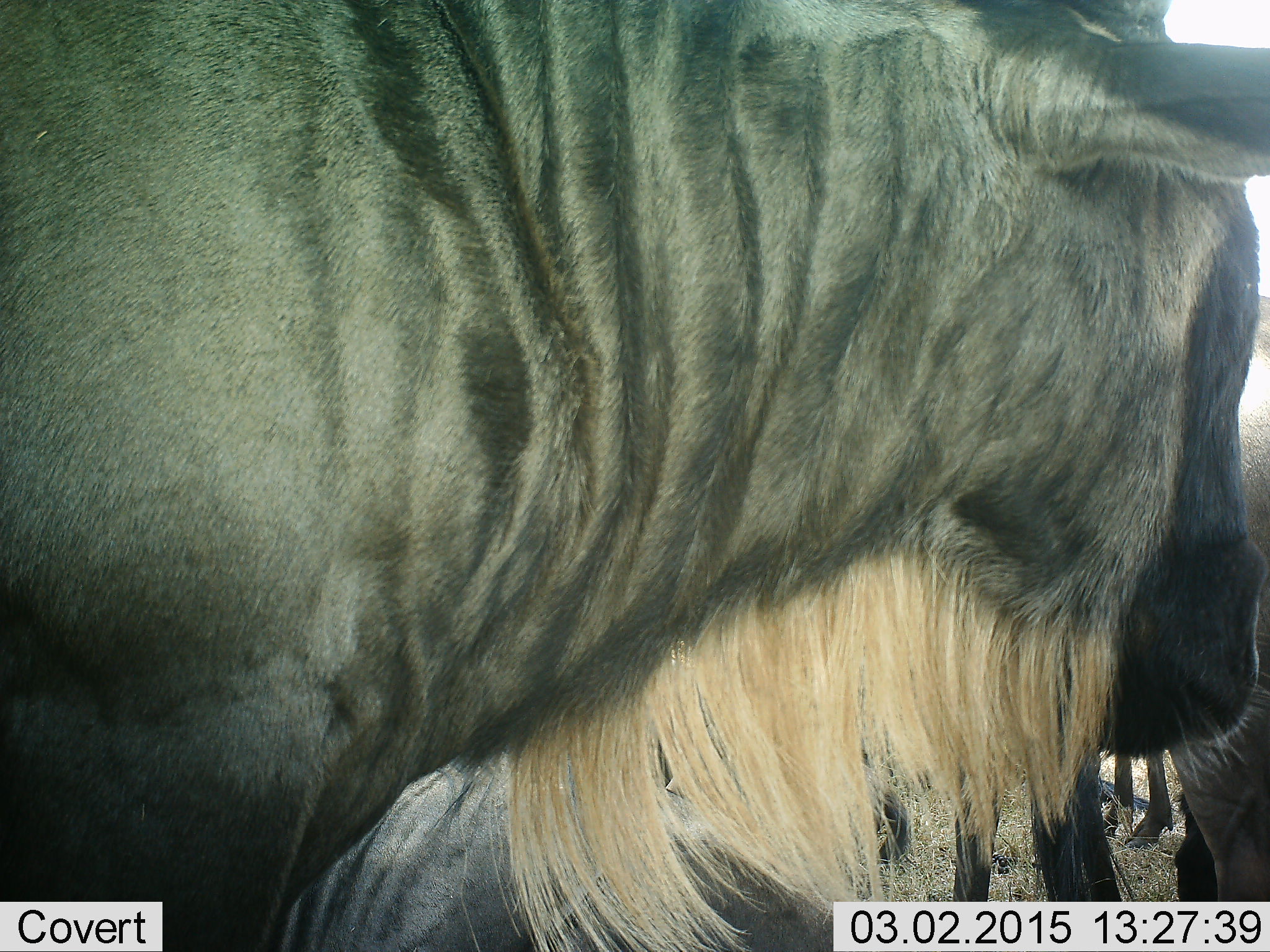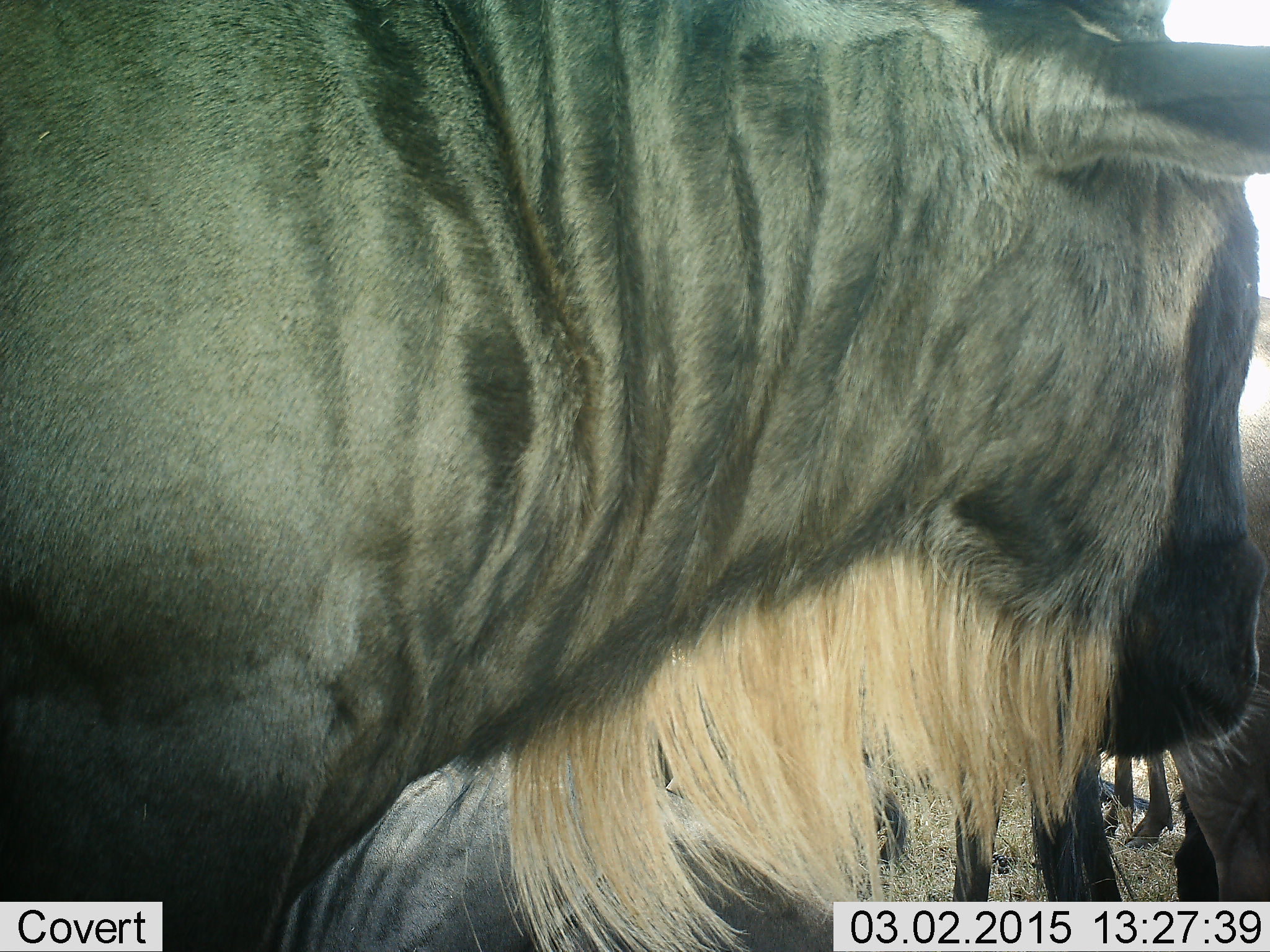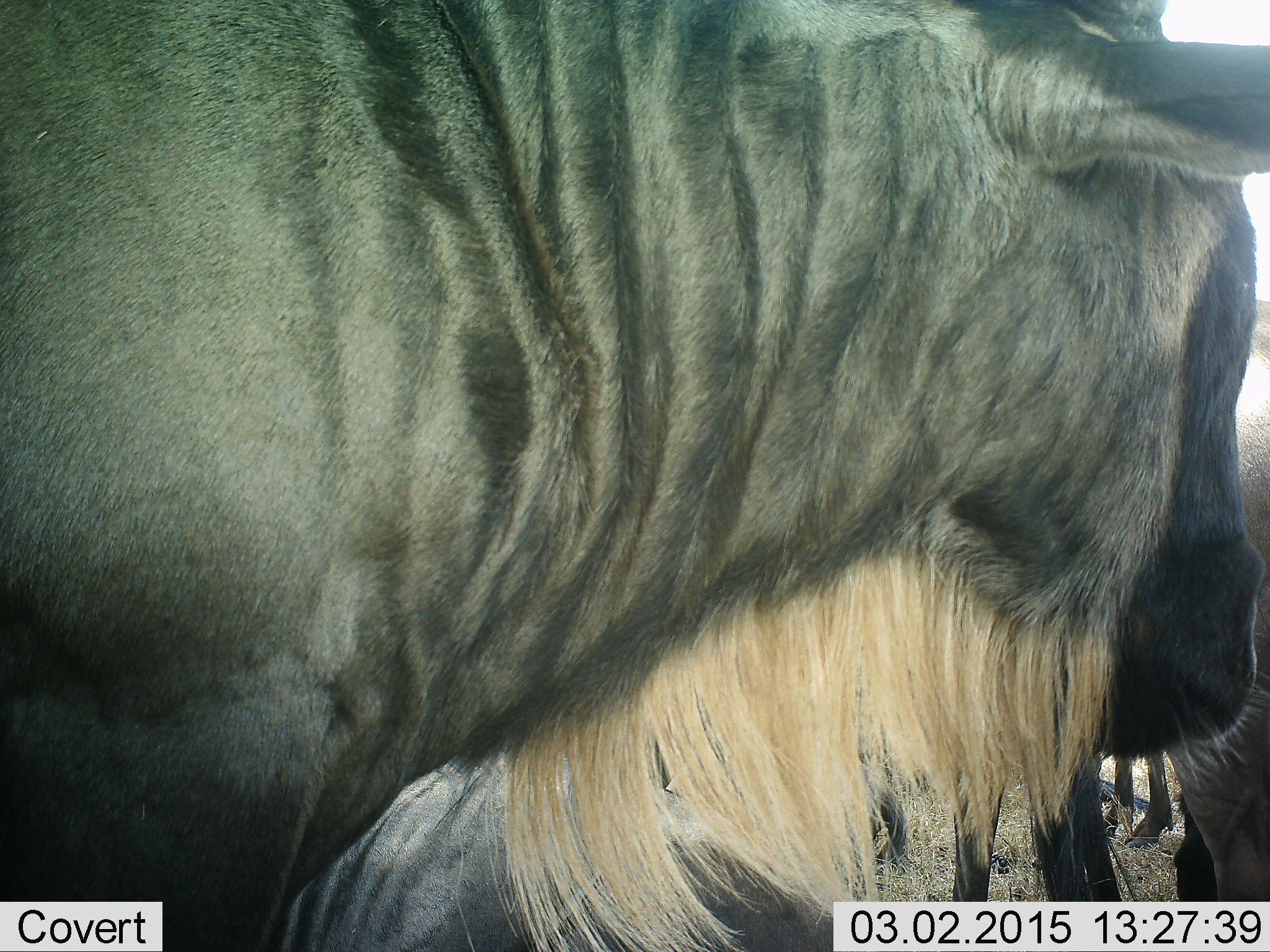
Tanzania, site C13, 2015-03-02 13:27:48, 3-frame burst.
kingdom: Animalia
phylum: Chordata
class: Mammalia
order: Artiodactyla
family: Bovidae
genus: Connochaetes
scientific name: Connochaetes taurinus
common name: blue wildebeest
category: wildebeest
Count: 4.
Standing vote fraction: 90%.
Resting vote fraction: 50%.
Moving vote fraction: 10%.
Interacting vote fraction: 0%.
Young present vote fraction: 0%.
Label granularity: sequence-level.